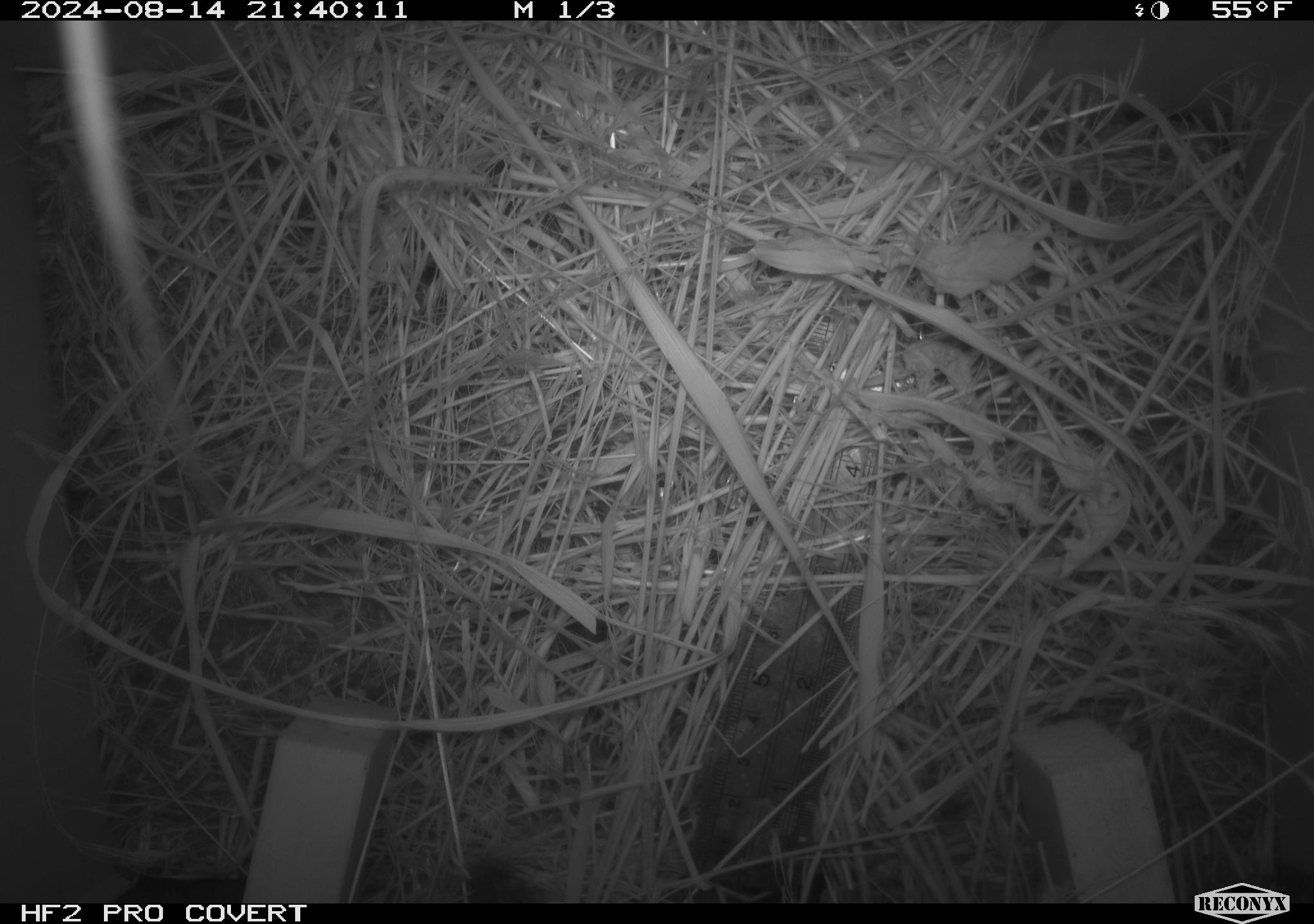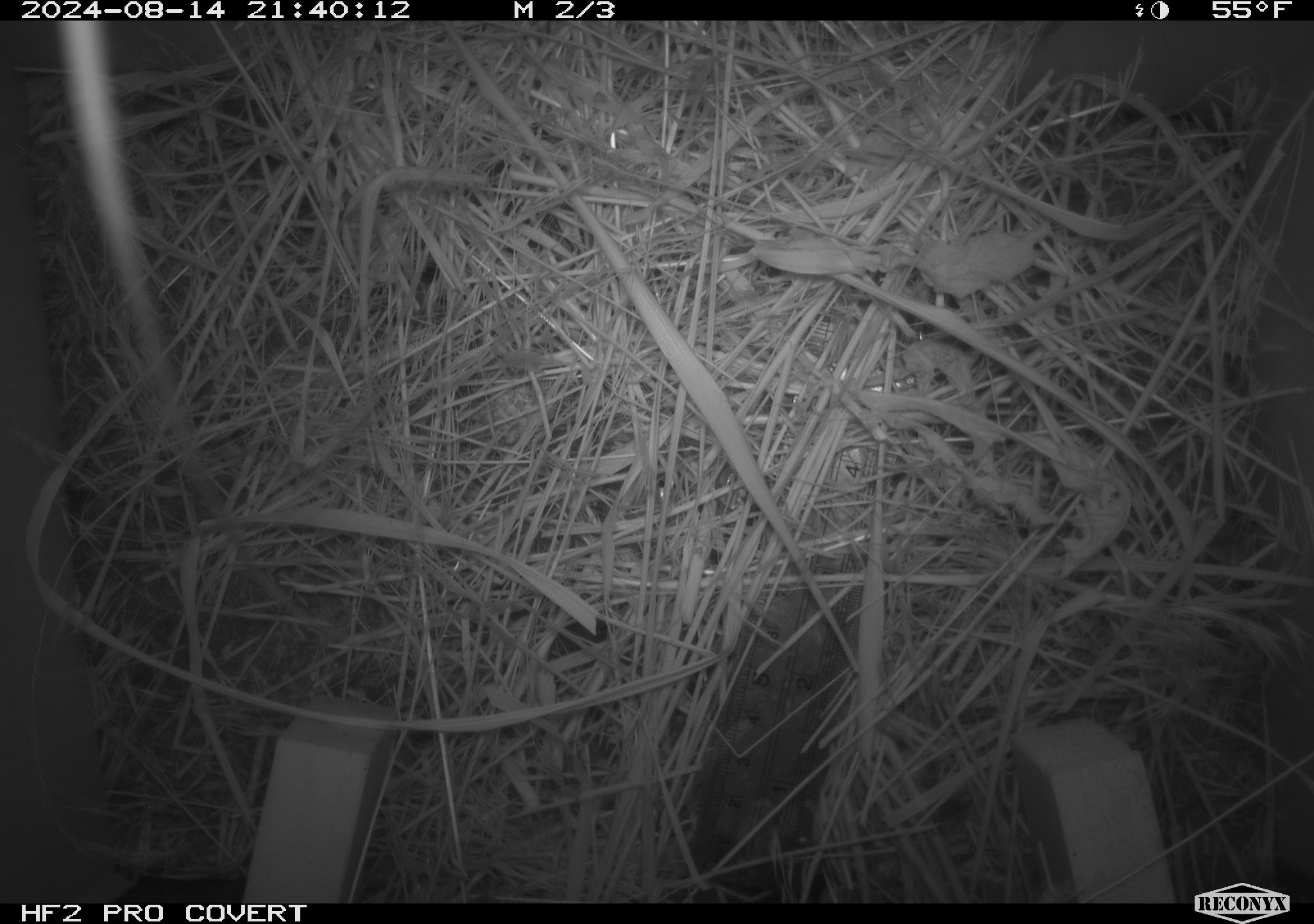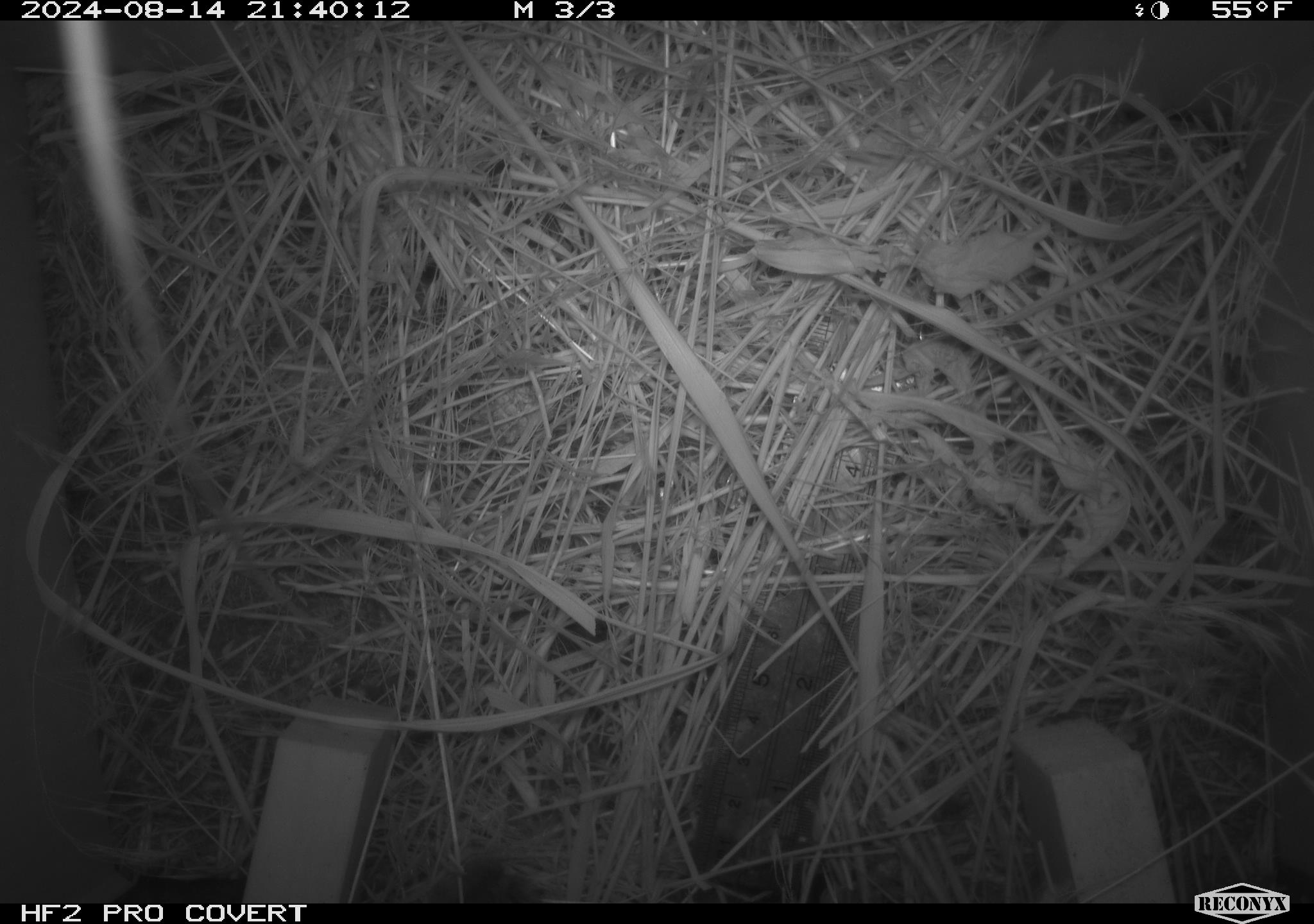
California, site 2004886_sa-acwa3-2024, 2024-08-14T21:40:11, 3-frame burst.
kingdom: Animalia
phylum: Chordata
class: Mammalia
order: Rodentia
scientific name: Rodentia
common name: mouse species